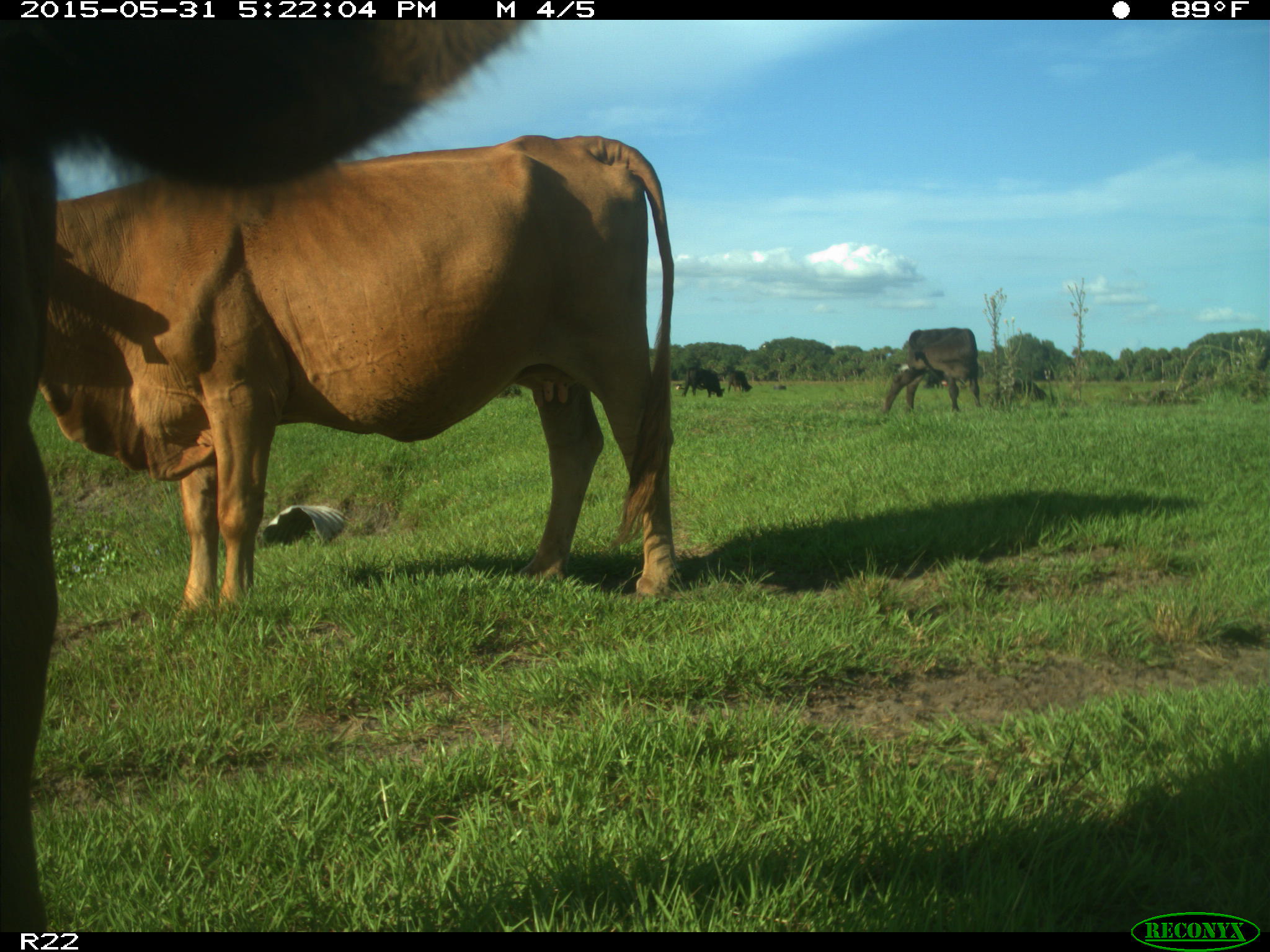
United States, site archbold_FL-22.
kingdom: Animalia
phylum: Chordata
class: Mammalia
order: Artiodactyla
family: Bovidae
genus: Bos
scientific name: Bos taurus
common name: domestic cow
Bos taurus (domestic cow).